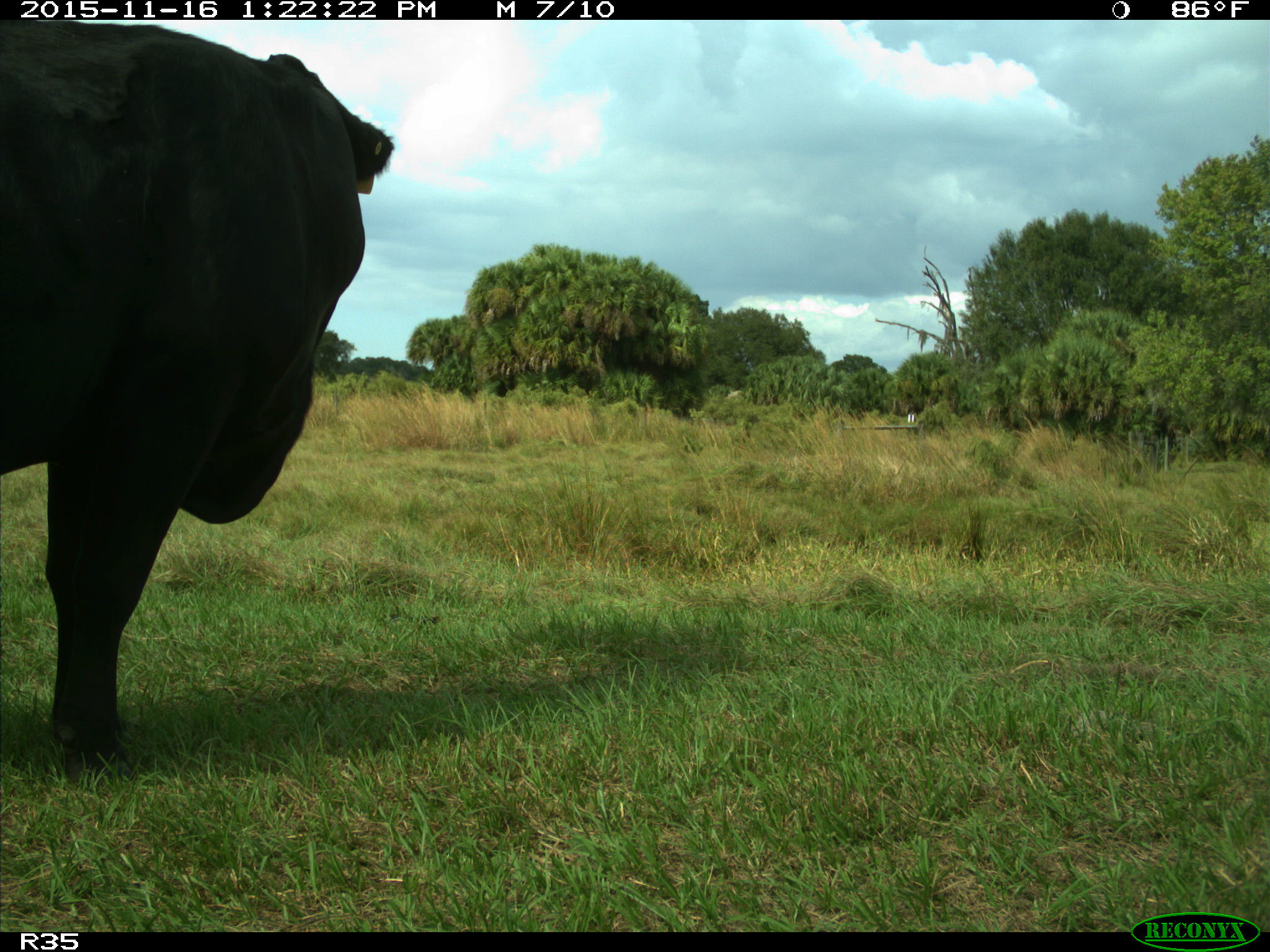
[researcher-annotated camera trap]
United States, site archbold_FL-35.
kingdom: Animalia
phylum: Chordata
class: Mammalia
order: Artiodactyla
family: Bovidae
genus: Bos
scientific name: Bos taurus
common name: domestic cow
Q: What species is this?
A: Bos taurus (domestic cow).